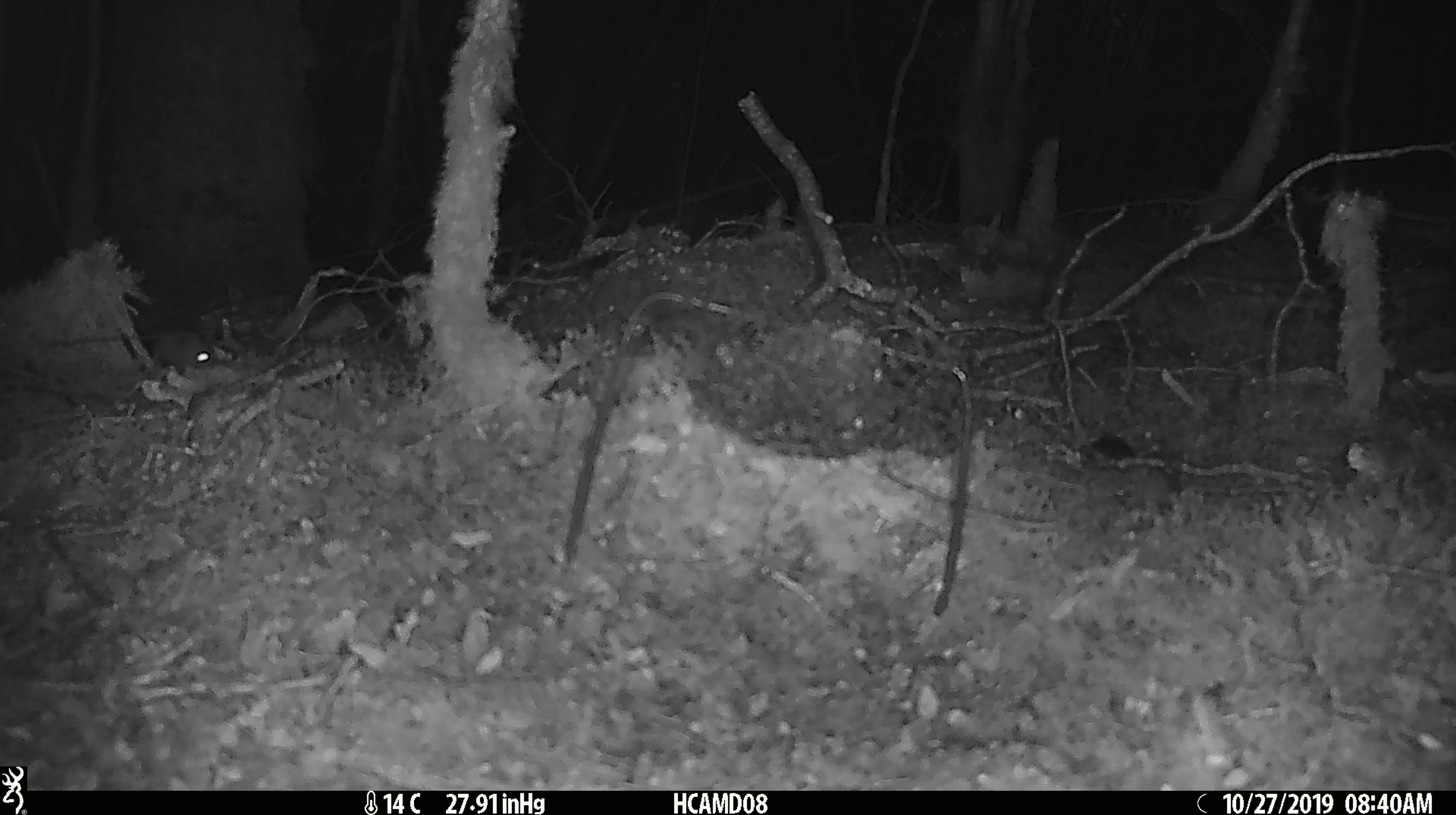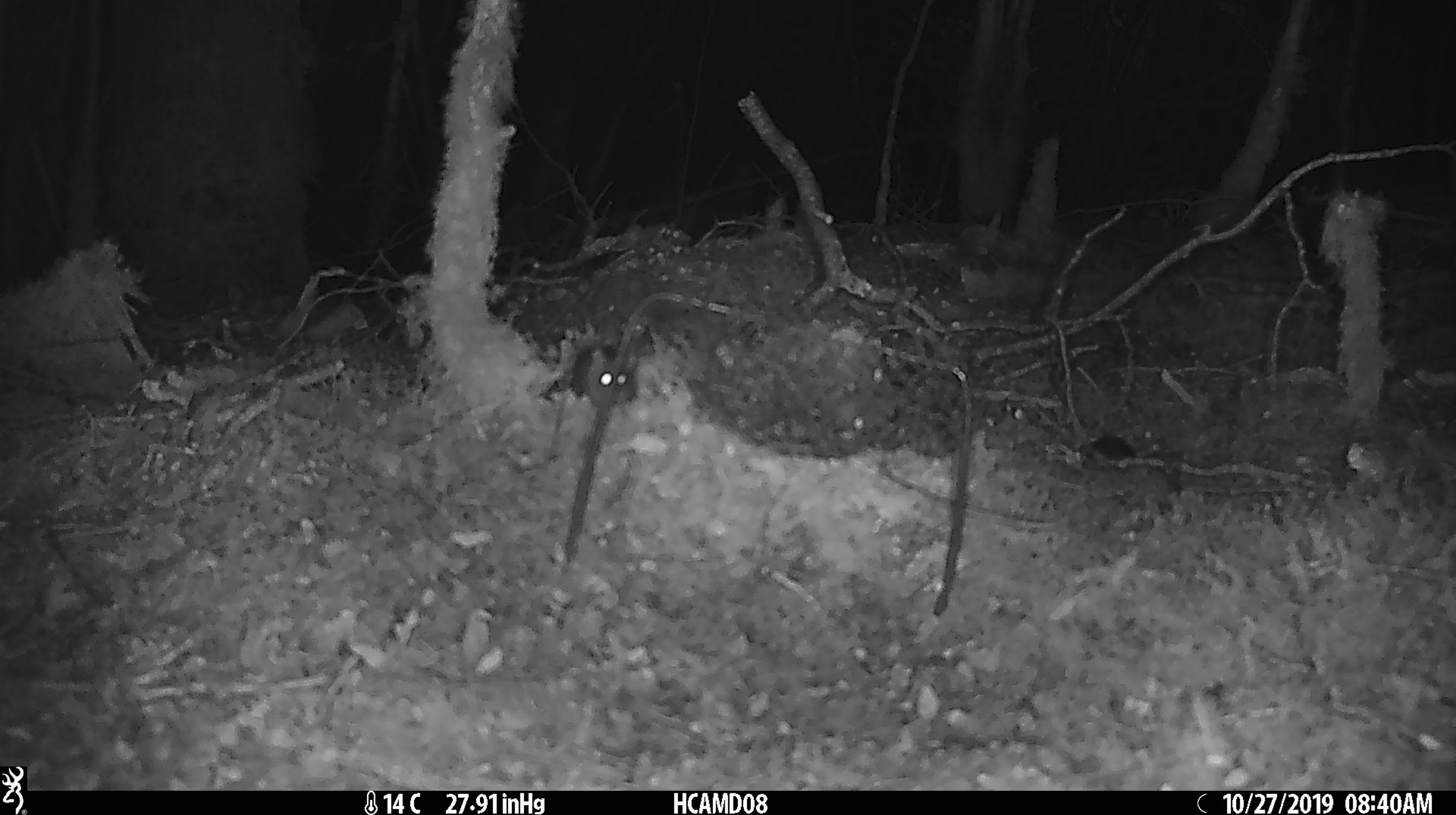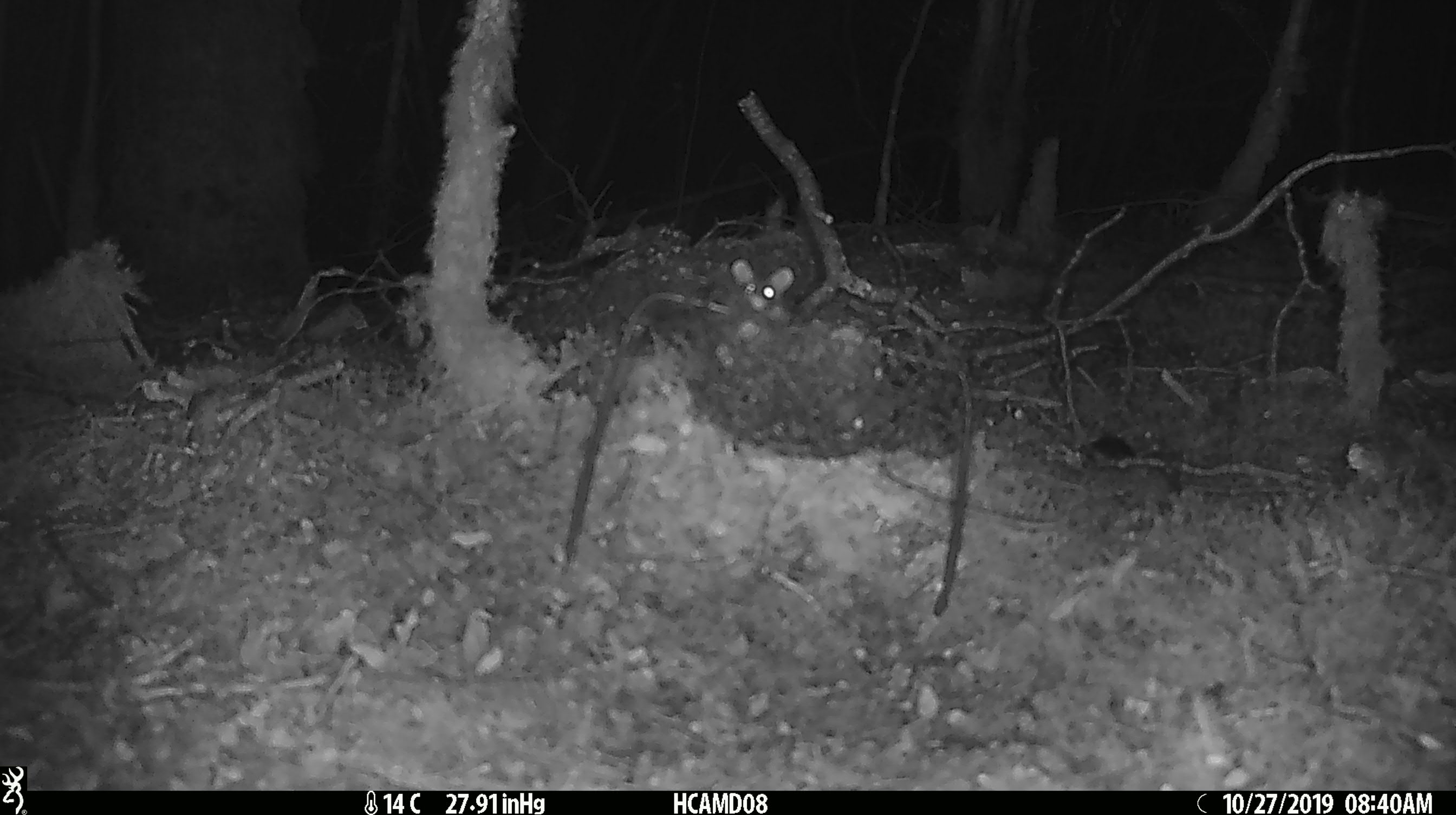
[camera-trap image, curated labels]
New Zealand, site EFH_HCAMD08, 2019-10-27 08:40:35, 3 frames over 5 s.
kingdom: Animalia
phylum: Chordata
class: Mammalia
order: Rodentia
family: Muridae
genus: Mus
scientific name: Mus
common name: mouse